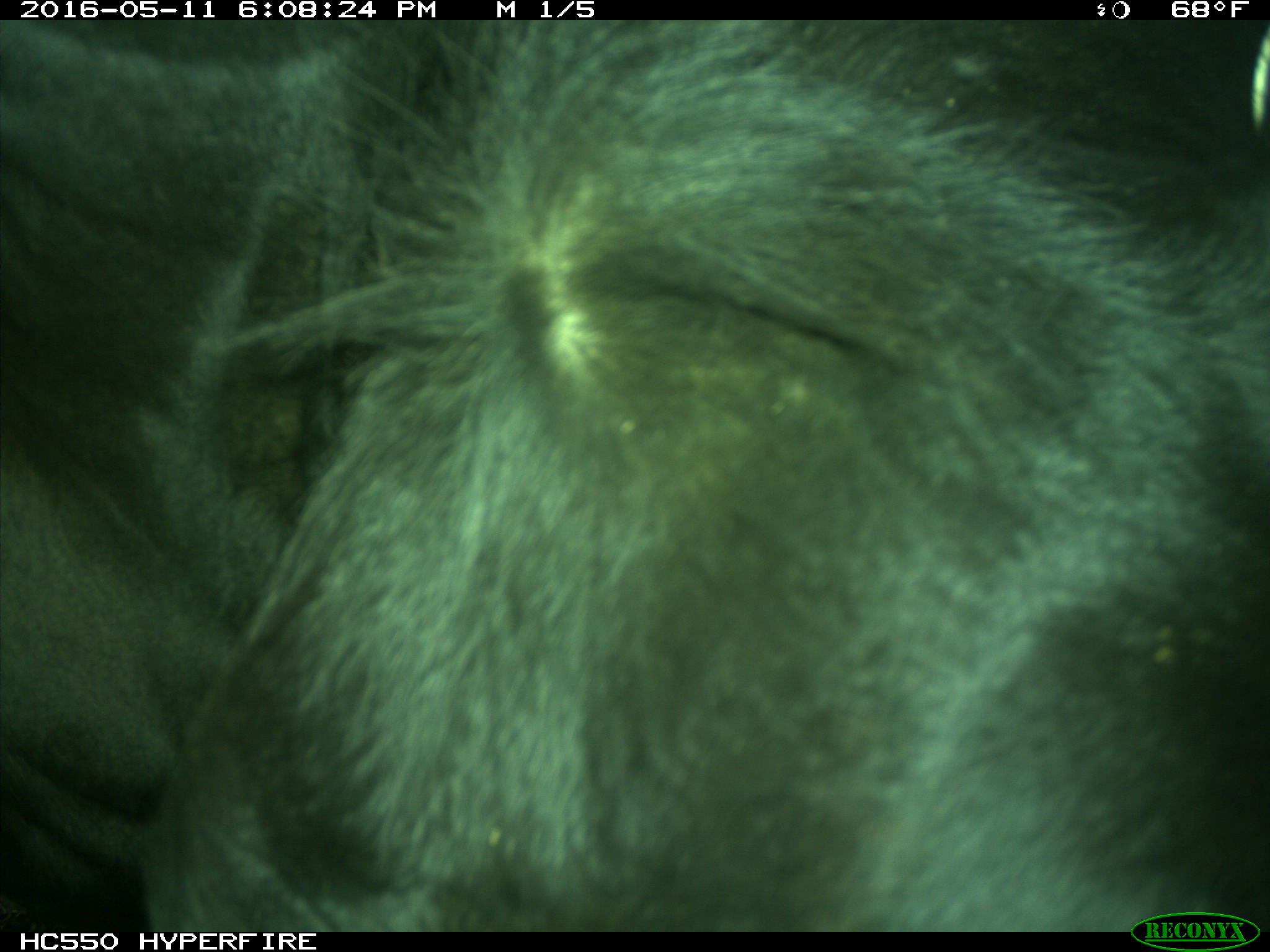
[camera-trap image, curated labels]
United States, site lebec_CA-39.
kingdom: Animalia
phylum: Chordata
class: Mammalia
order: Artiodactyla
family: Bovidae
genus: Bos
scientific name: Bos taurus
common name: domestic cow